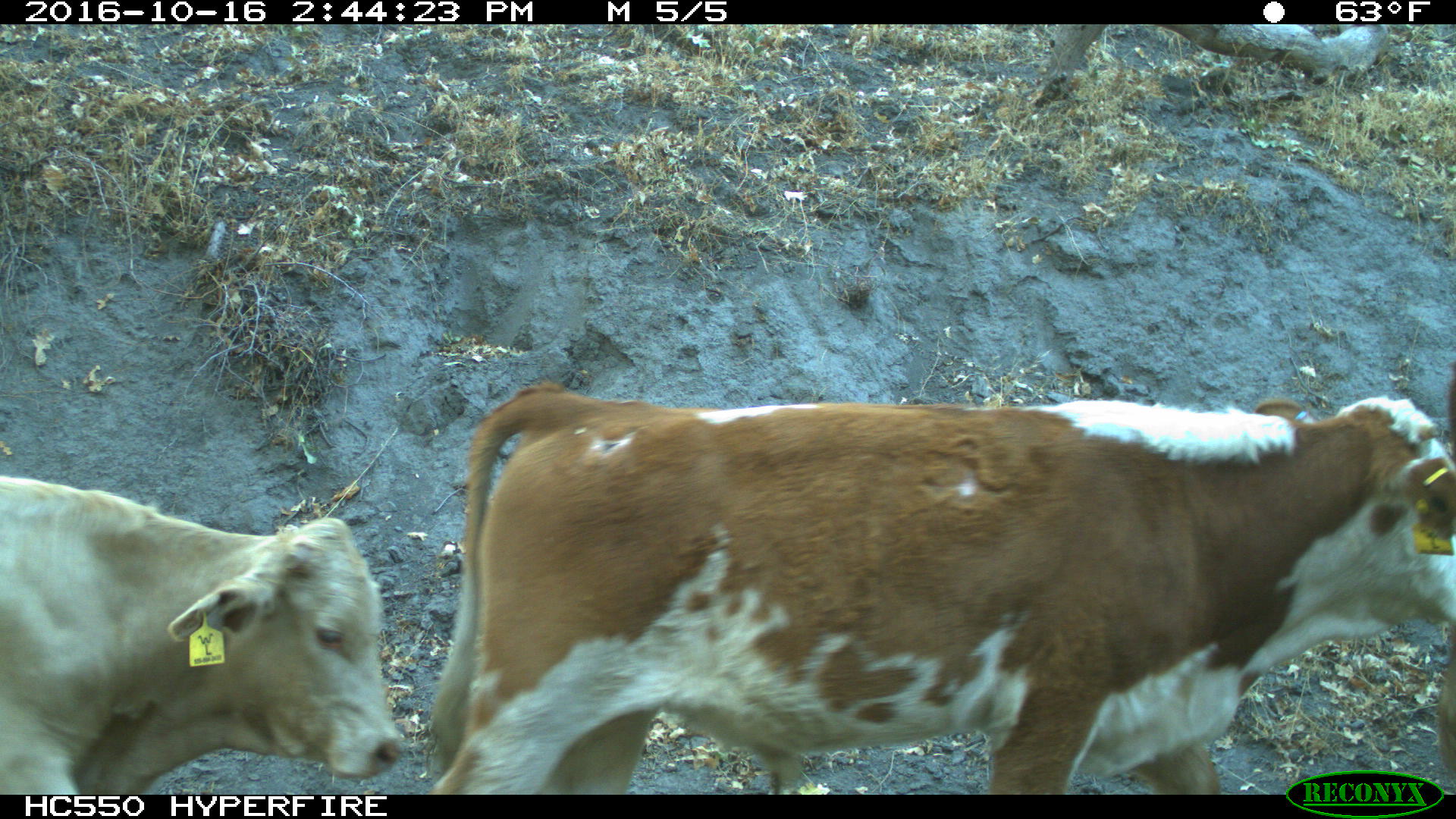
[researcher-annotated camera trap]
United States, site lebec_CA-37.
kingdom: Animalia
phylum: Chordata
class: Mammalia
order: Artiodactyla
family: Bovidae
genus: Bos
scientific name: Bos taurus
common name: domestic cow